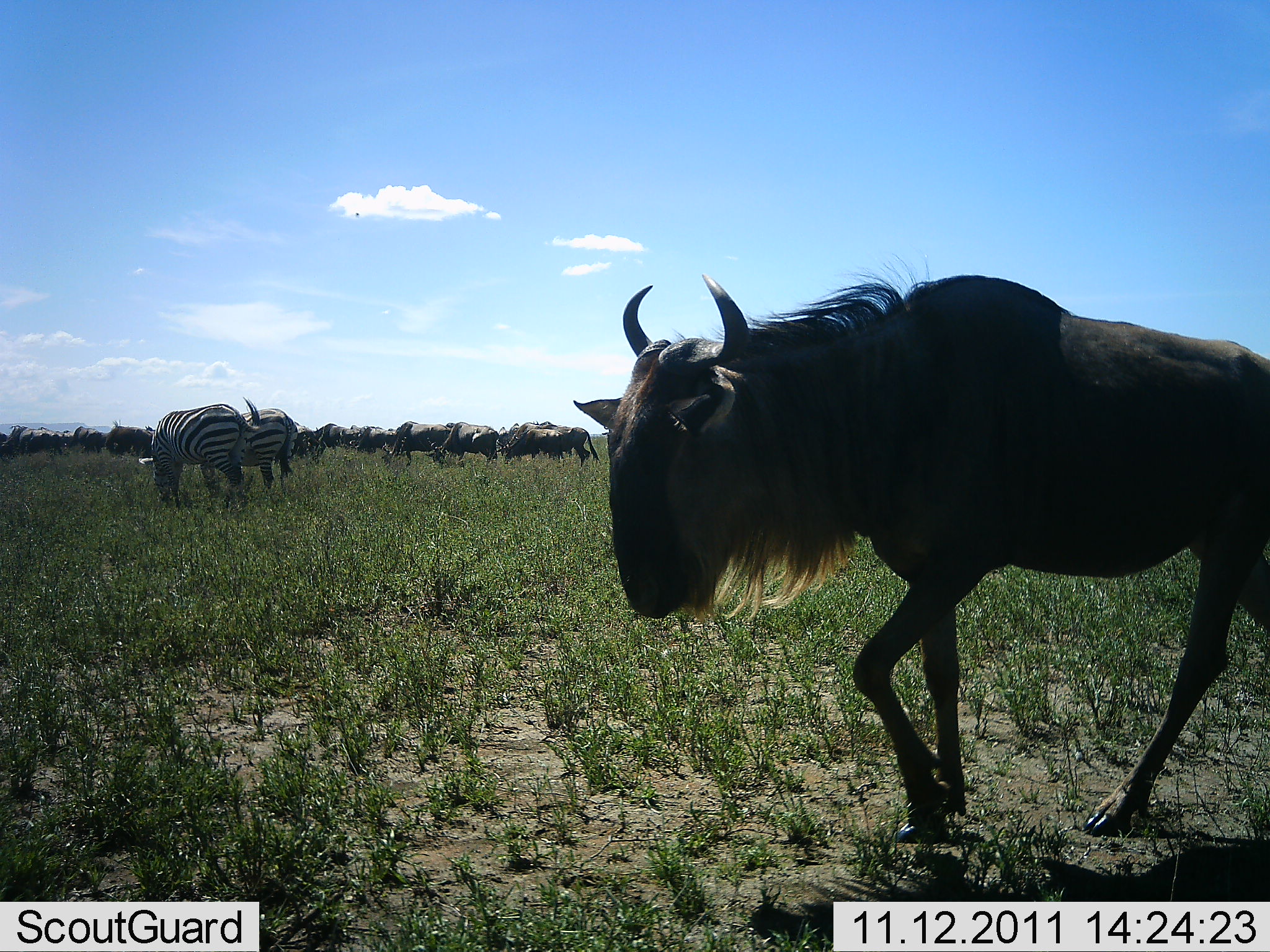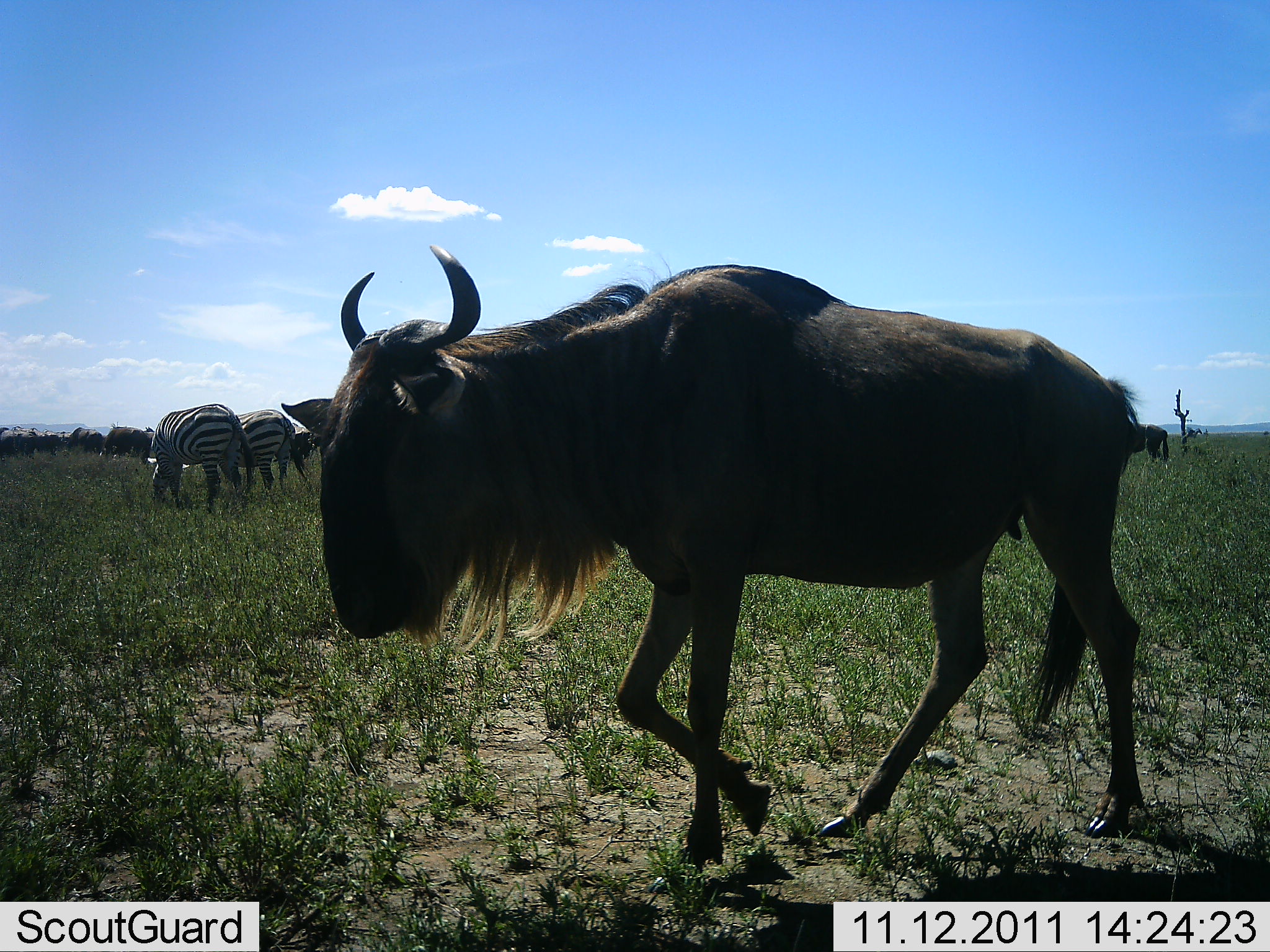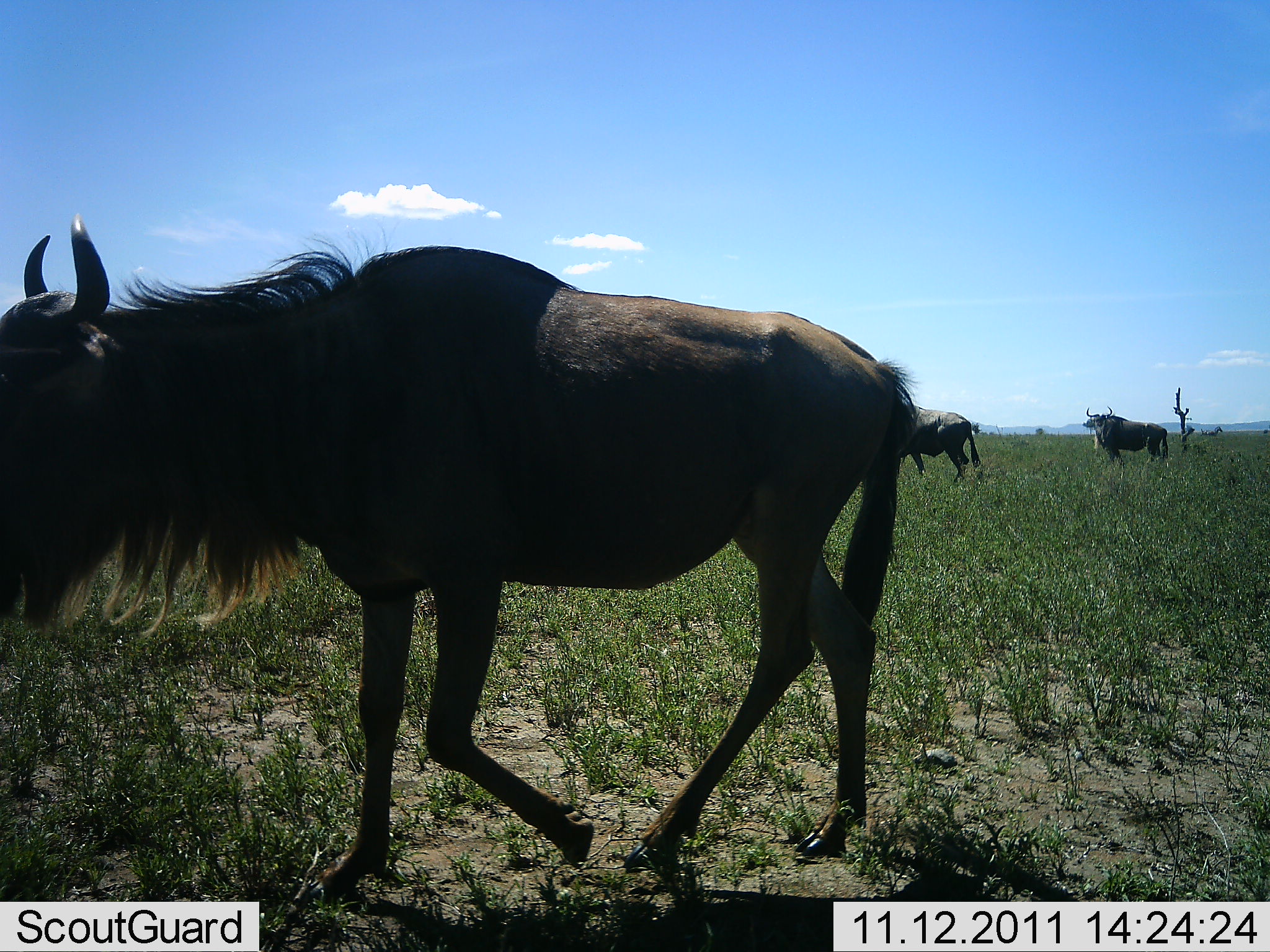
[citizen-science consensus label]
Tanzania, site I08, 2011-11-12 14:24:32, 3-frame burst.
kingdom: Animalia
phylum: Chordata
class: Mammalia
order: Artiodactyla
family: Bovidae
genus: Connochaetes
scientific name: Connochaetes taurinus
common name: blue wildebeest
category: wildebeest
Wildebeest (blue wildebeest) (Connochaetes taurinus), count 11-50. Behavior (volunteer vote fractions): standing 41%, resting 0%, moving 88%, interacting 0%. Young present (vote fraction): 0%. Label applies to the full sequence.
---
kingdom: Animalia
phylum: Chordata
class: Mammalia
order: Perissodactyla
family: Equidae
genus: Equus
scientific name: Equus quagga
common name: plains zebra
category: zebra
Zebra (plains zebra) (Equus quagga), count 2. Behavior (volunteer vote fractions): standing 27%, resting 0%, moving 0%, interacting 0%. Young present (vote fraction): 0%. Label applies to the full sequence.